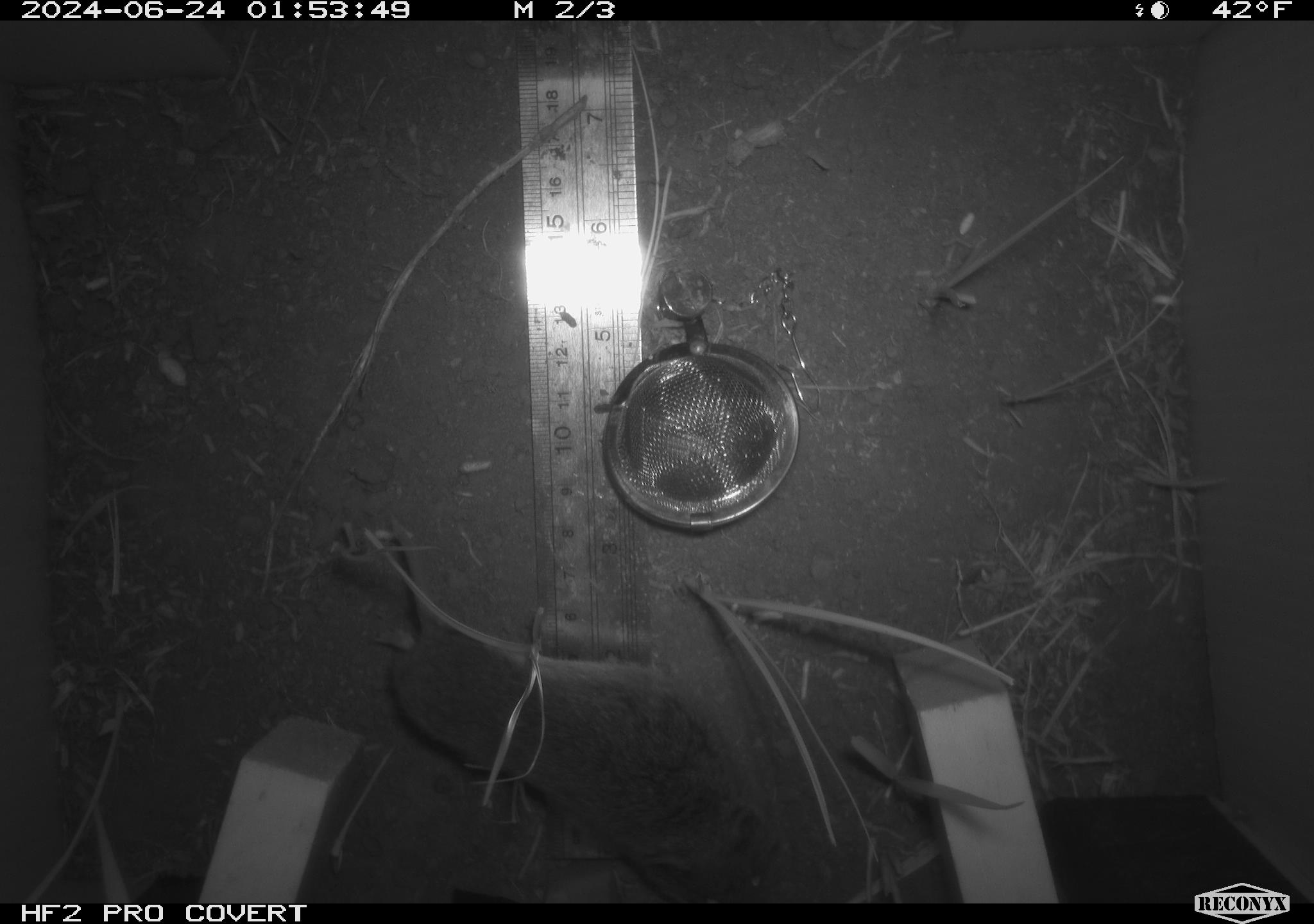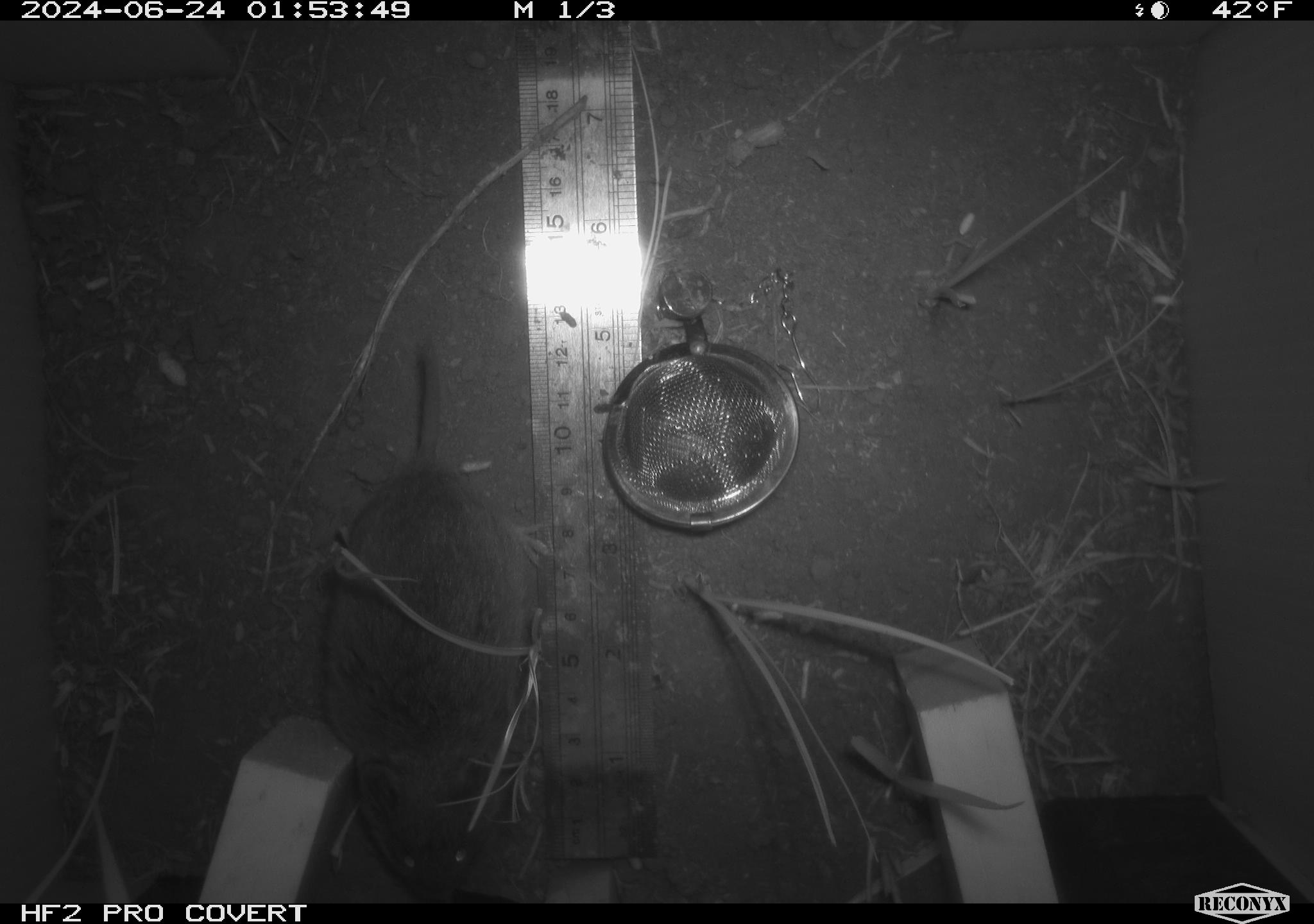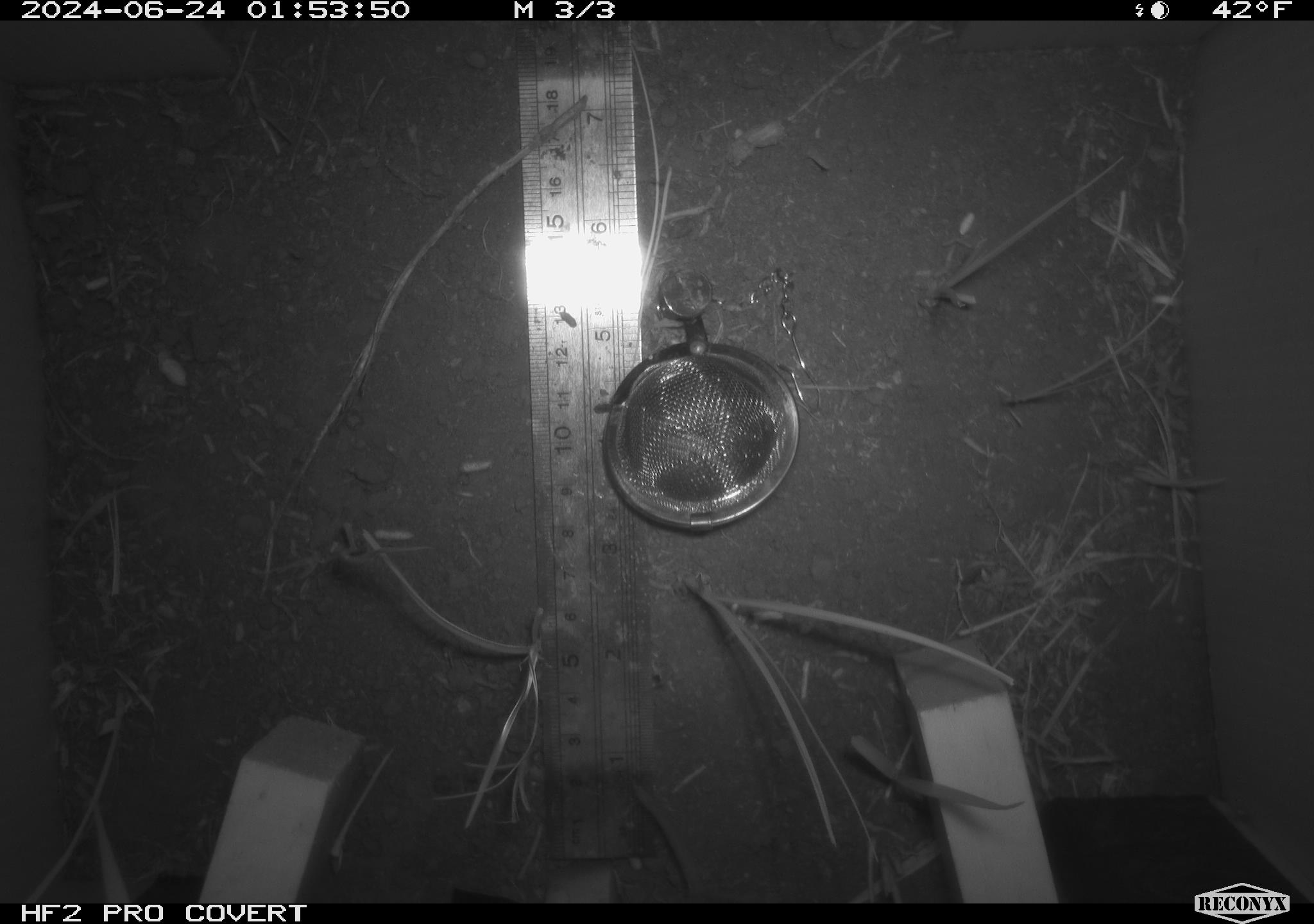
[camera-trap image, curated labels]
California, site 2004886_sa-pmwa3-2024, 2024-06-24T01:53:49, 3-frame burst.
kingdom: Animalia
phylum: Chordata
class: Mammalia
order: Rodentia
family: Cricetidae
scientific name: Arvicolinae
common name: voles, lemmings, and muskrats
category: arvicolinae subfamily